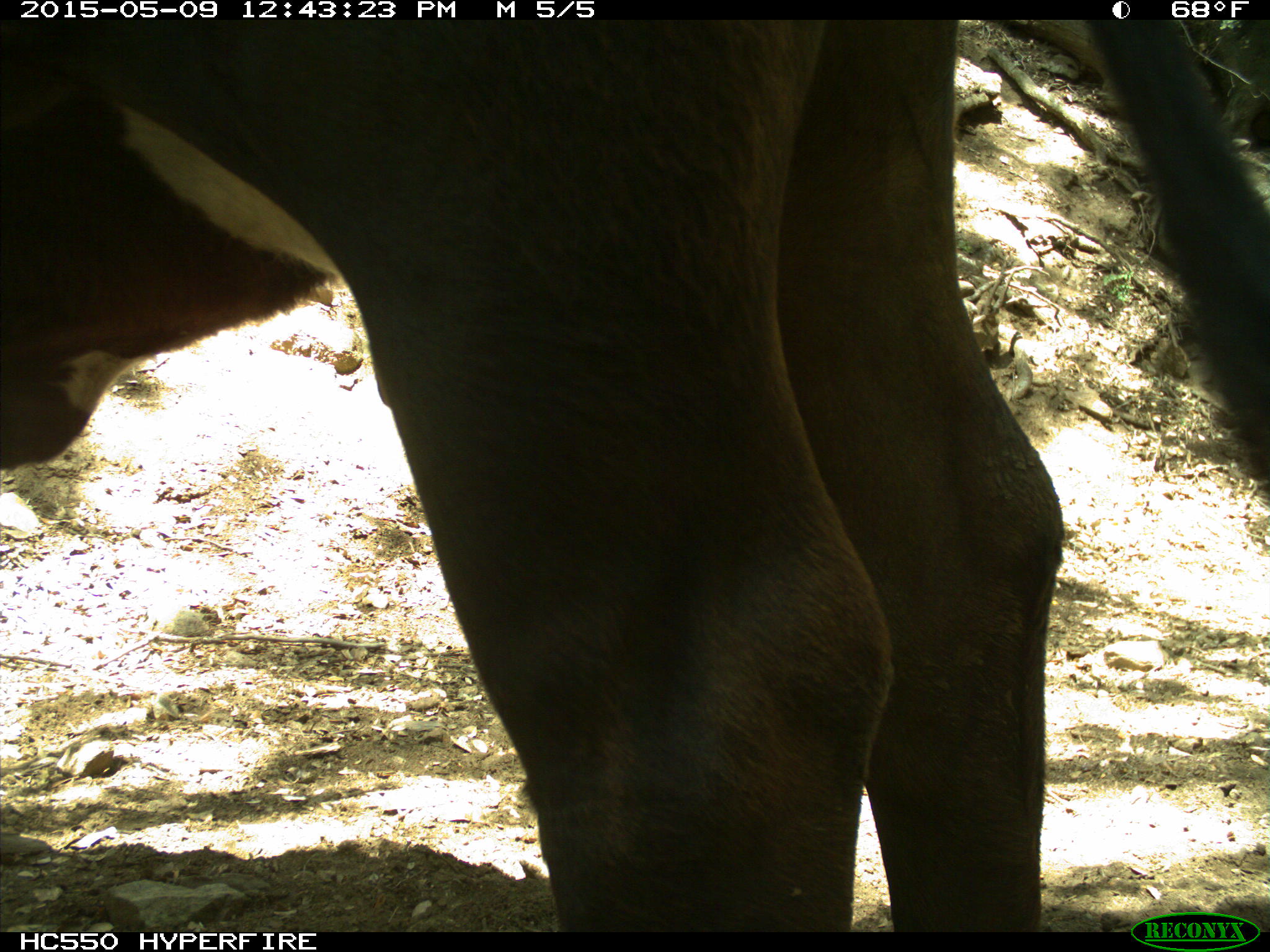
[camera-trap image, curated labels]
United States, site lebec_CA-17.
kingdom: Animalia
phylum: Chordata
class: Mammalia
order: Artiodactyla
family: Bovidae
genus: Bos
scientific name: Bos taurus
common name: domestic cow